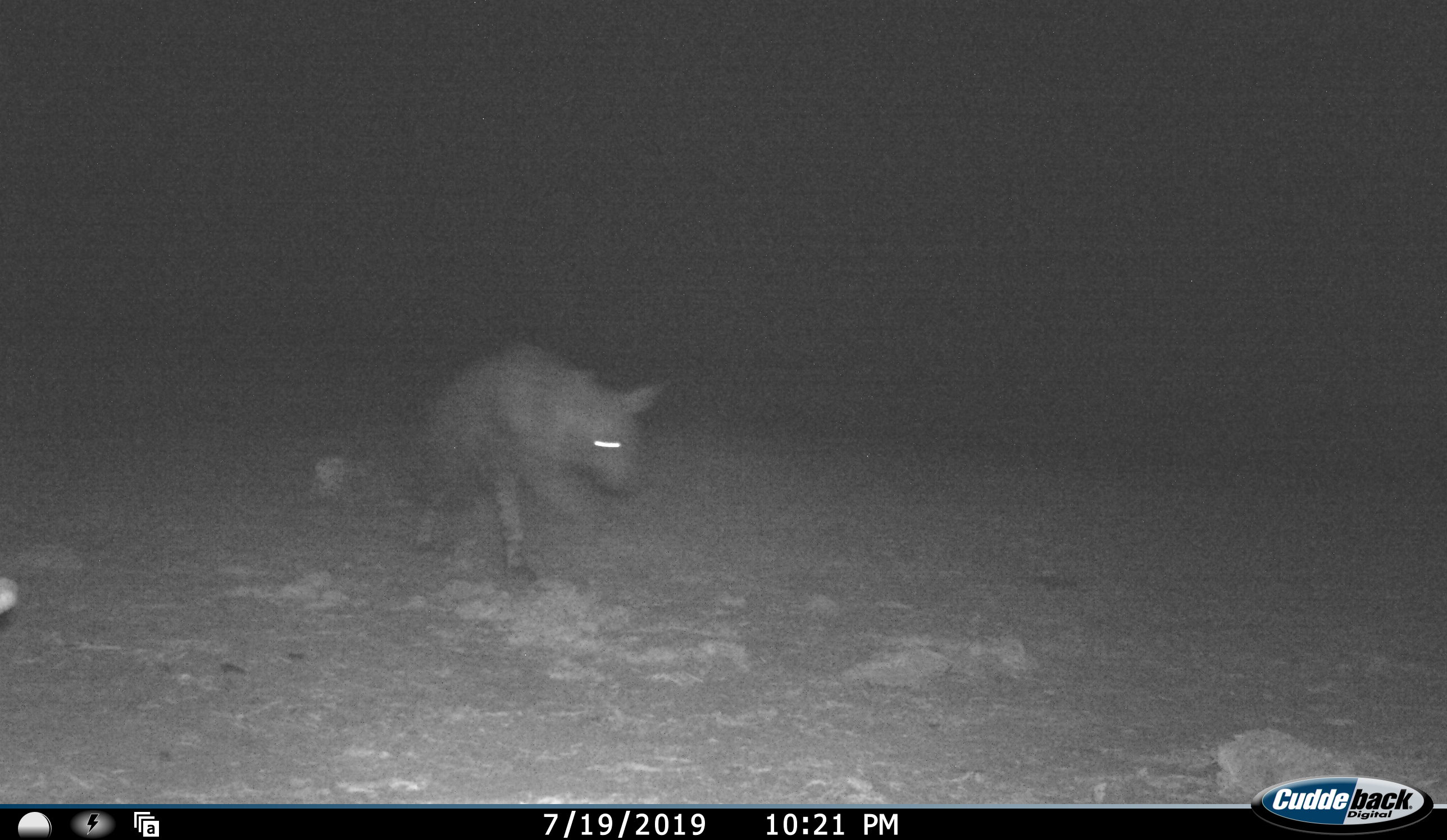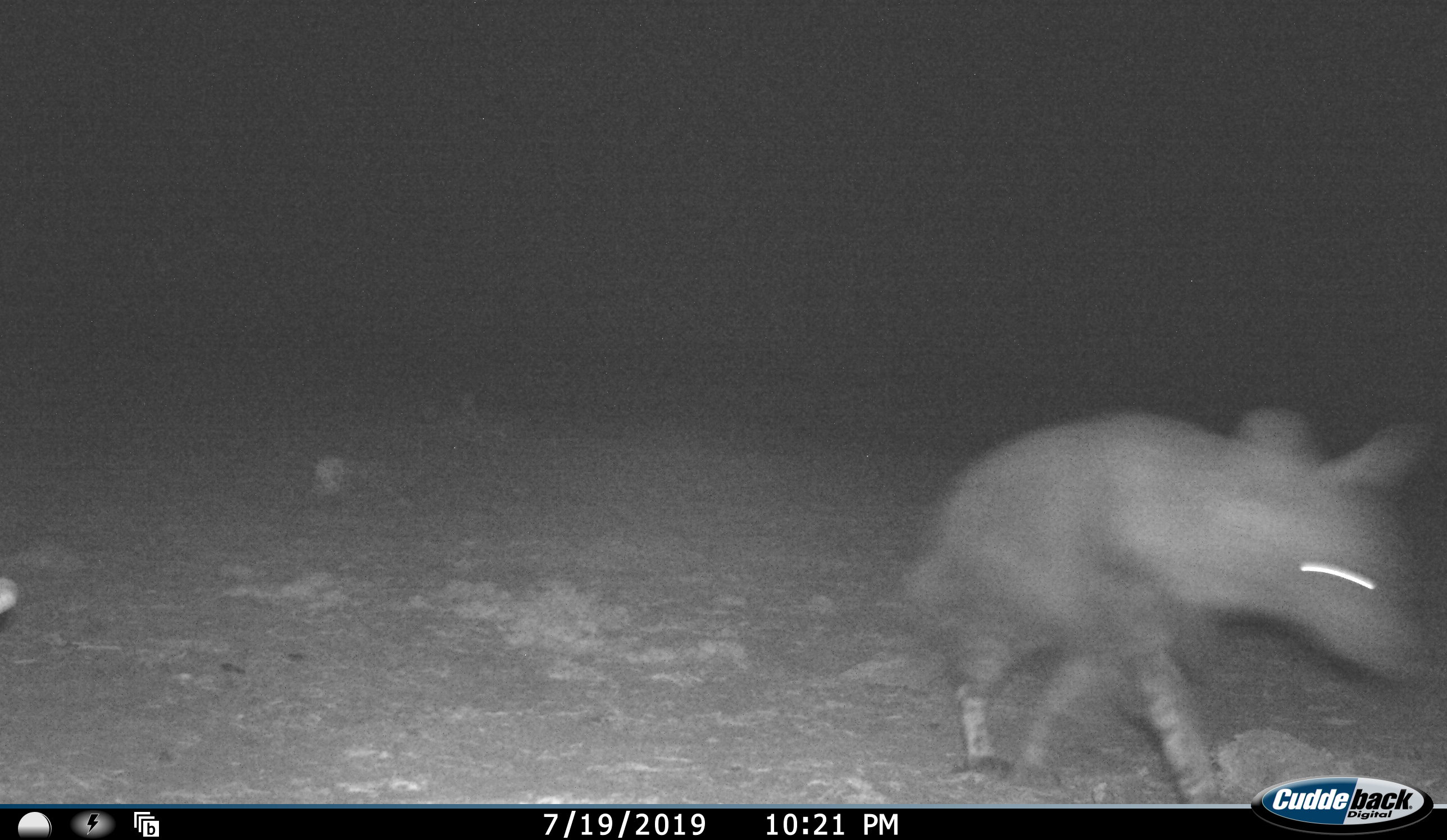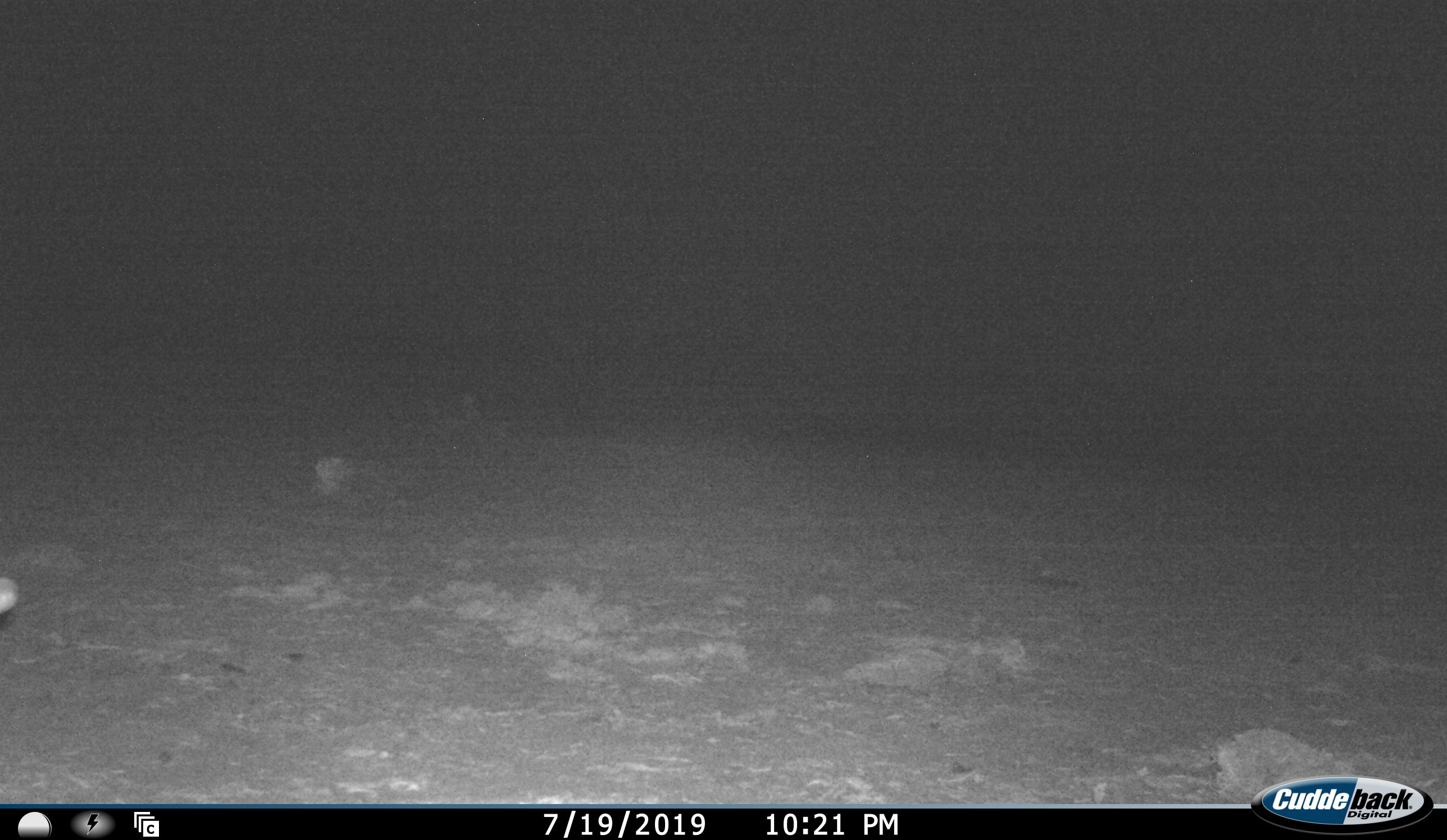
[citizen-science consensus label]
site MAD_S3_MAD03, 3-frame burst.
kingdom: Animalia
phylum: Chordata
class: Mammalia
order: Carnivora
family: Hyaenidae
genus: Parahyaena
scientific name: Parahyaena brunnea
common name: brown hyena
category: hyenabrown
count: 1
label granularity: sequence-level